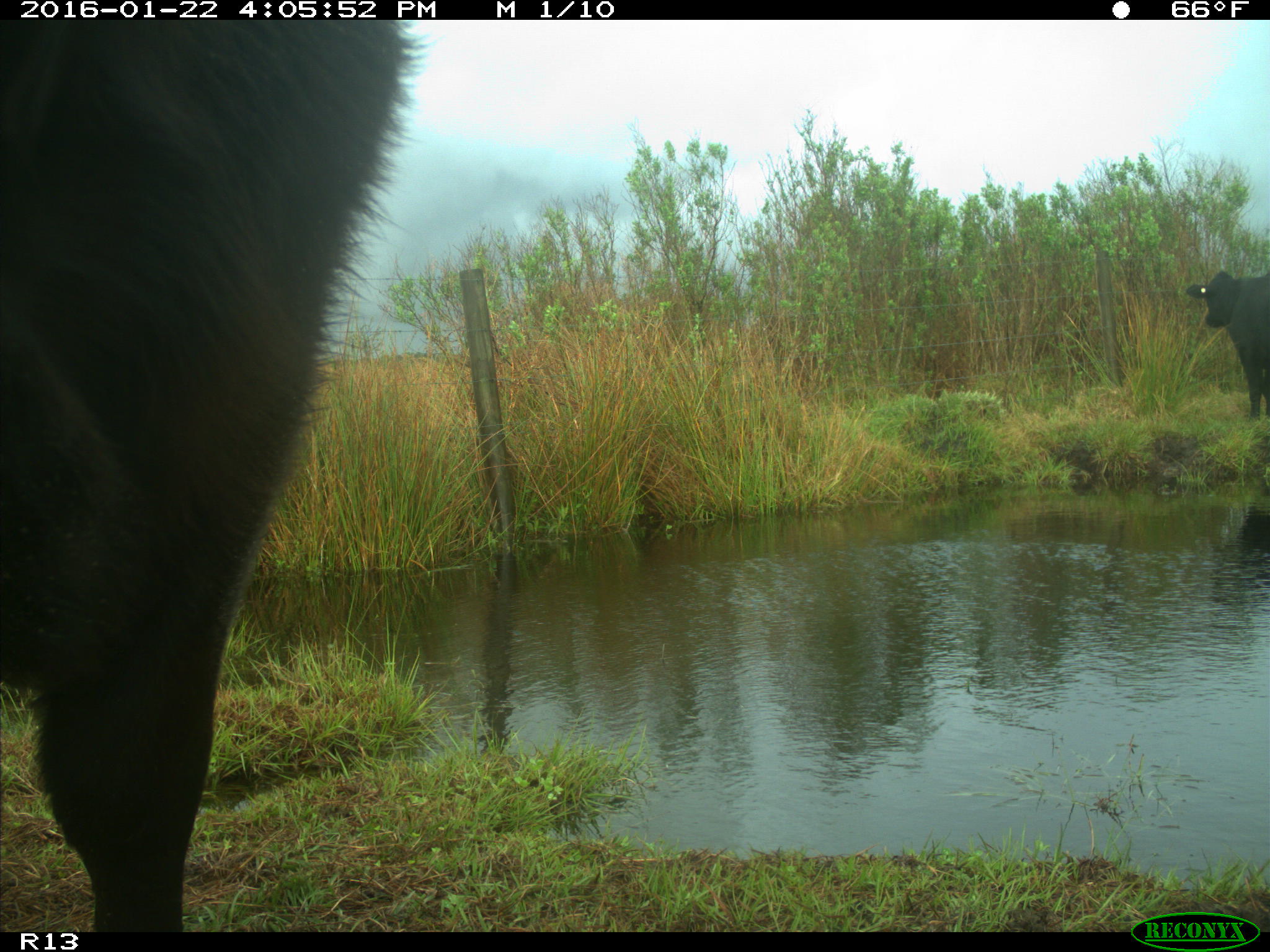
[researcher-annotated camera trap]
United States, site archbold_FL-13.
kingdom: Animalia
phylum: Chordata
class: Mammalia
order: Artiodactyla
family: Bovidae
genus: Bos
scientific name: Bos taurus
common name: domestic cow